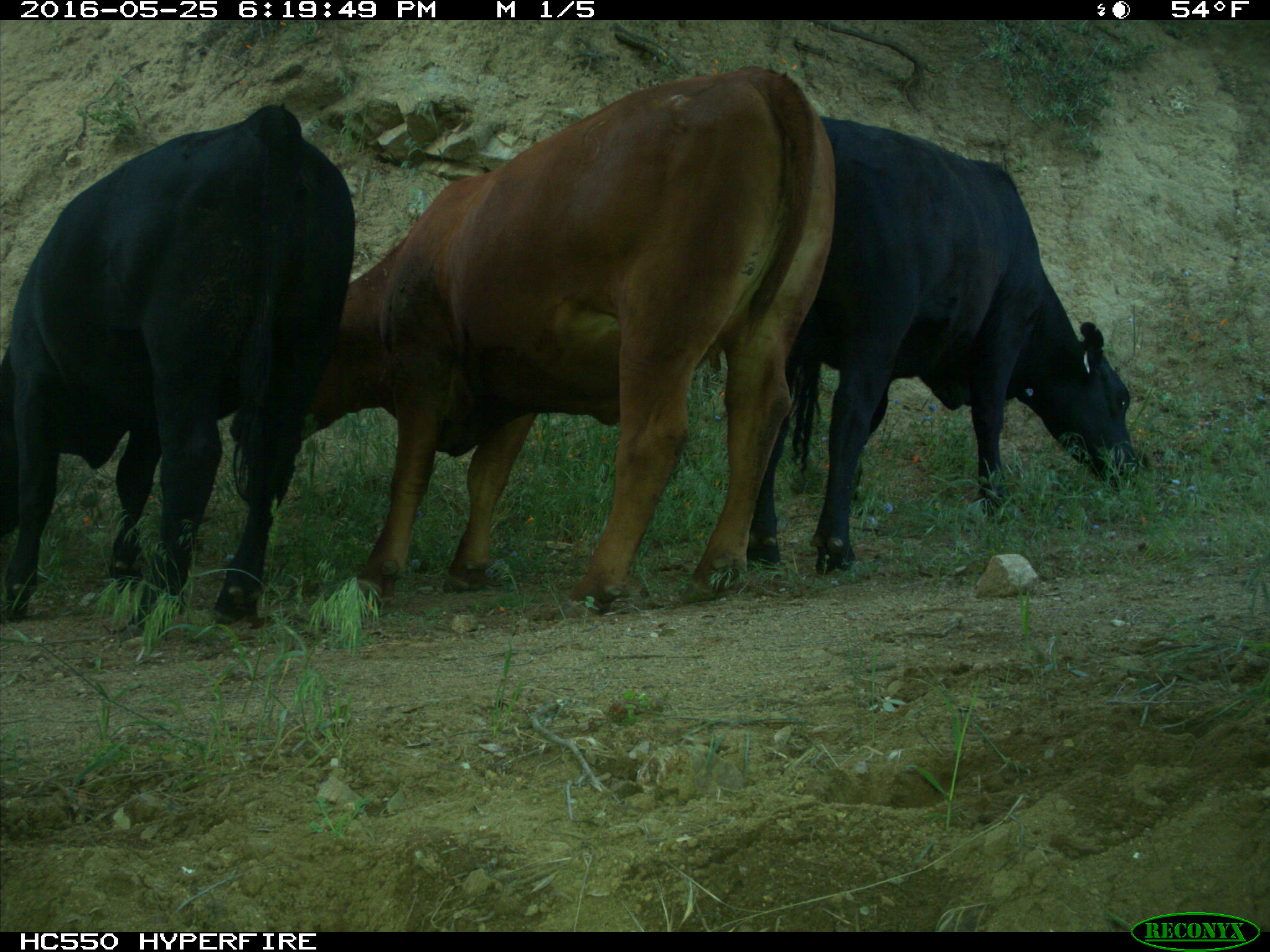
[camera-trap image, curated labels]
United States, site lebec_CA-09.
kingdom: Animalia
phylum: Chordata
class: Mammalia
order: Artiodactyla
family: Bovidae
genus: Bos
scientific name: Bos taurus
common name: domestic cow